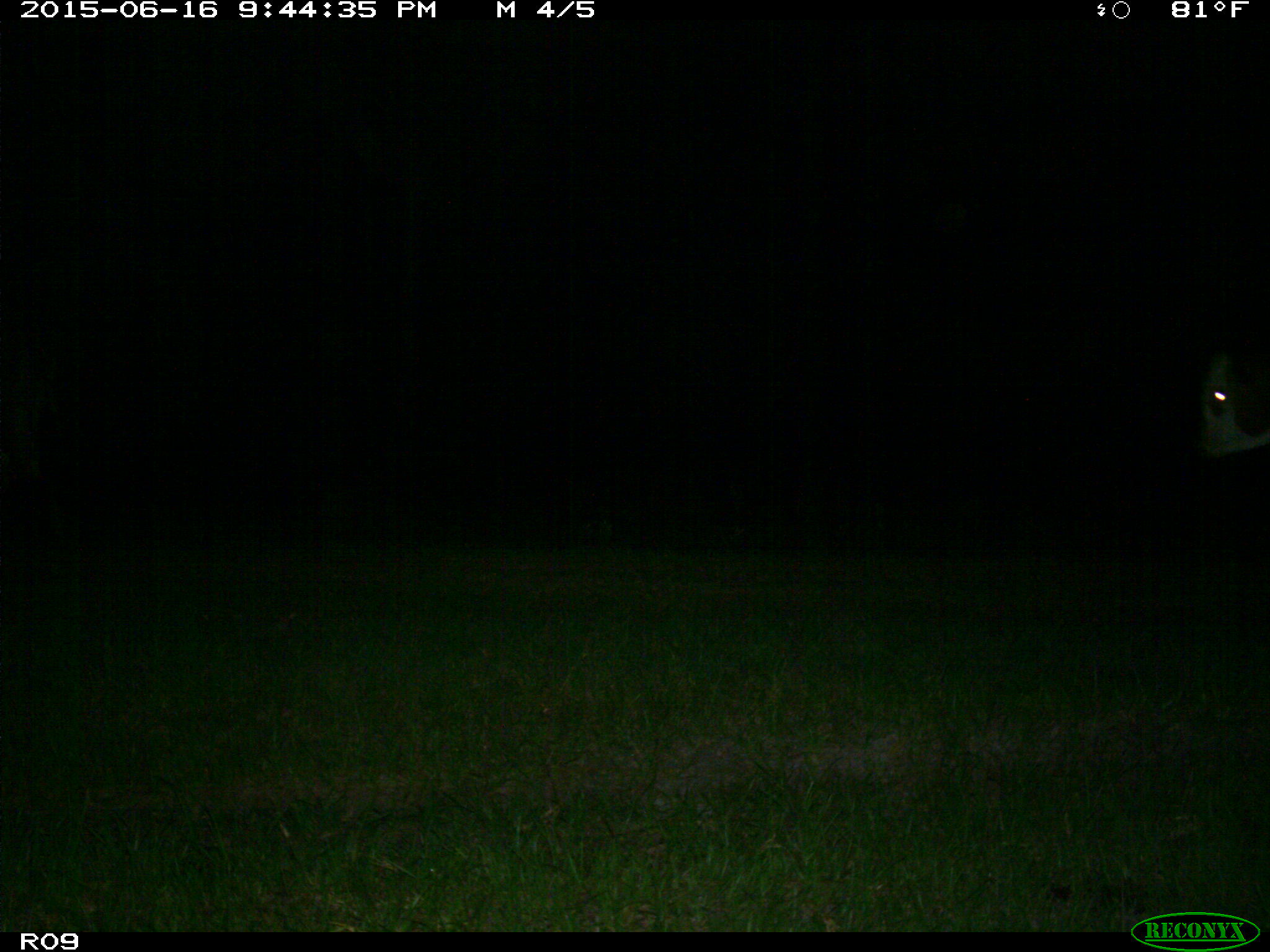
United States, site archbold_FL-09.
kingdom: Animalia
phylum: Chordata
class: Mammalia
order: Artiodactyla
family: Bovidae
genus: Bos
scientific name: Bos taurus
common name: domestic cow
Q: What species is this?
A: Bos taurus (domestic cow).